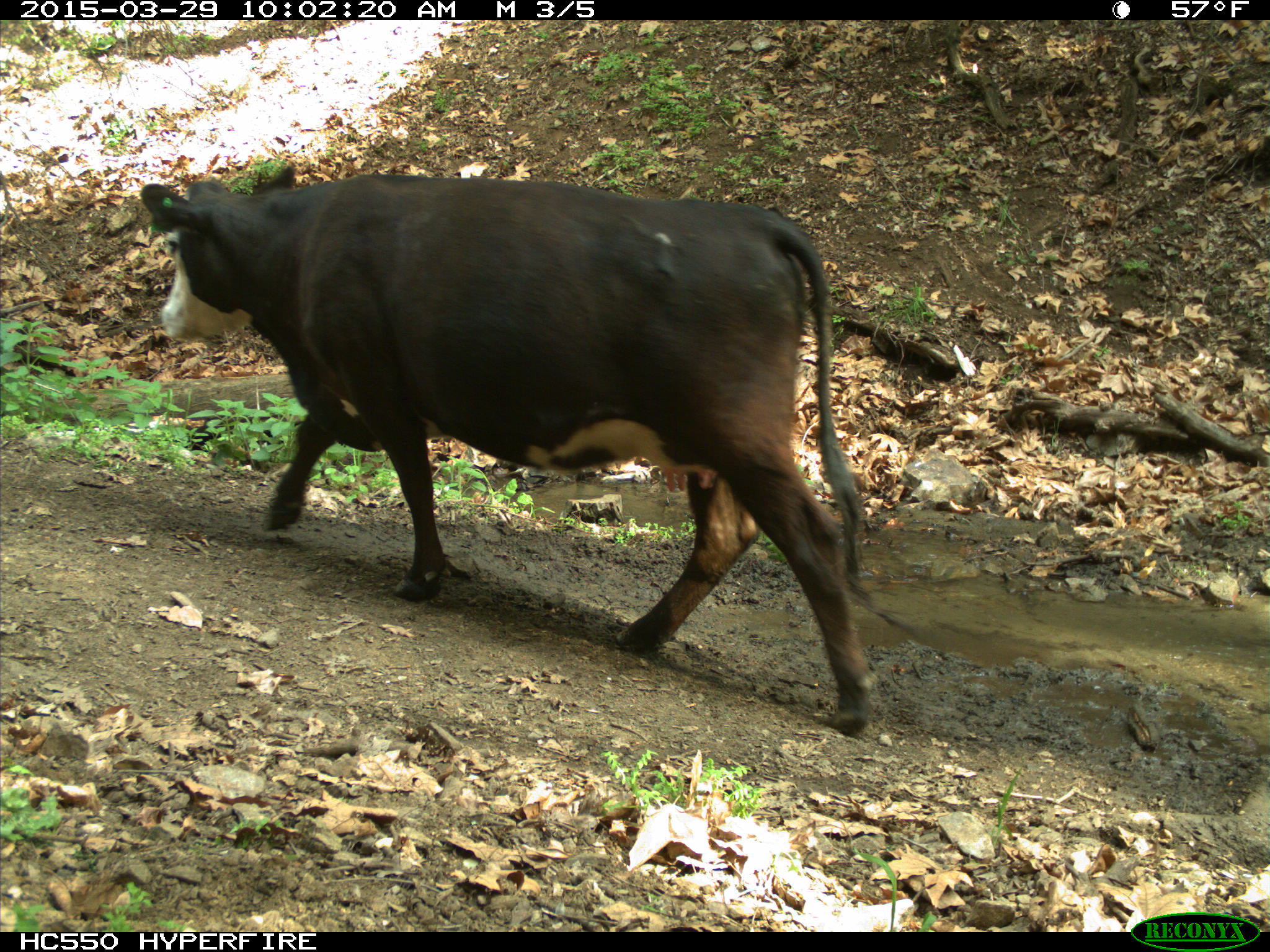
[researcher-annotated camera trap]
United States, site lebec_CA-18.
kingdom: Animalia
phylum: Chordata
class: Mammalia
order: Artiodactyla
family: Bovidae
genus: Bos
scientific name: Bos taurus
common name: domestic cow